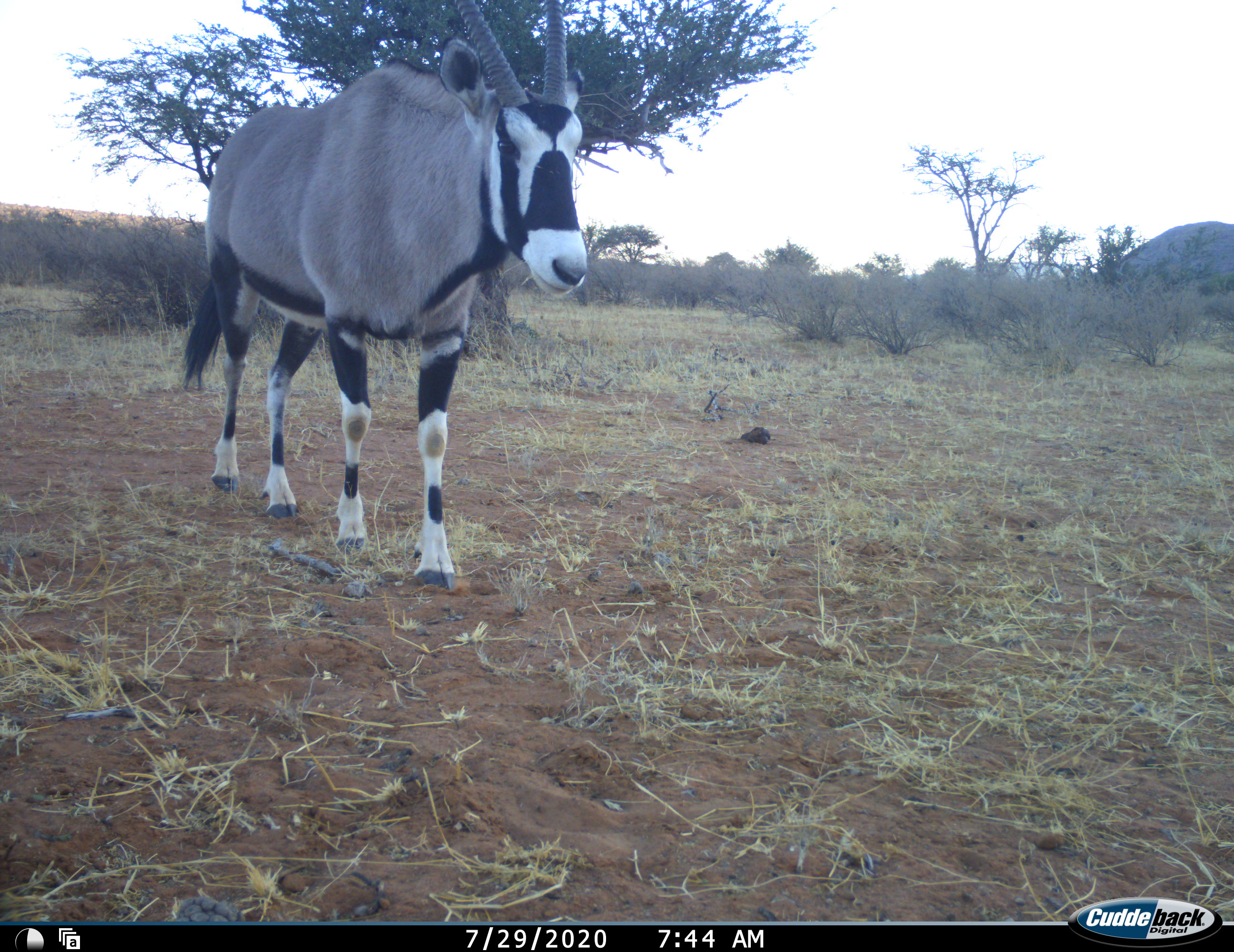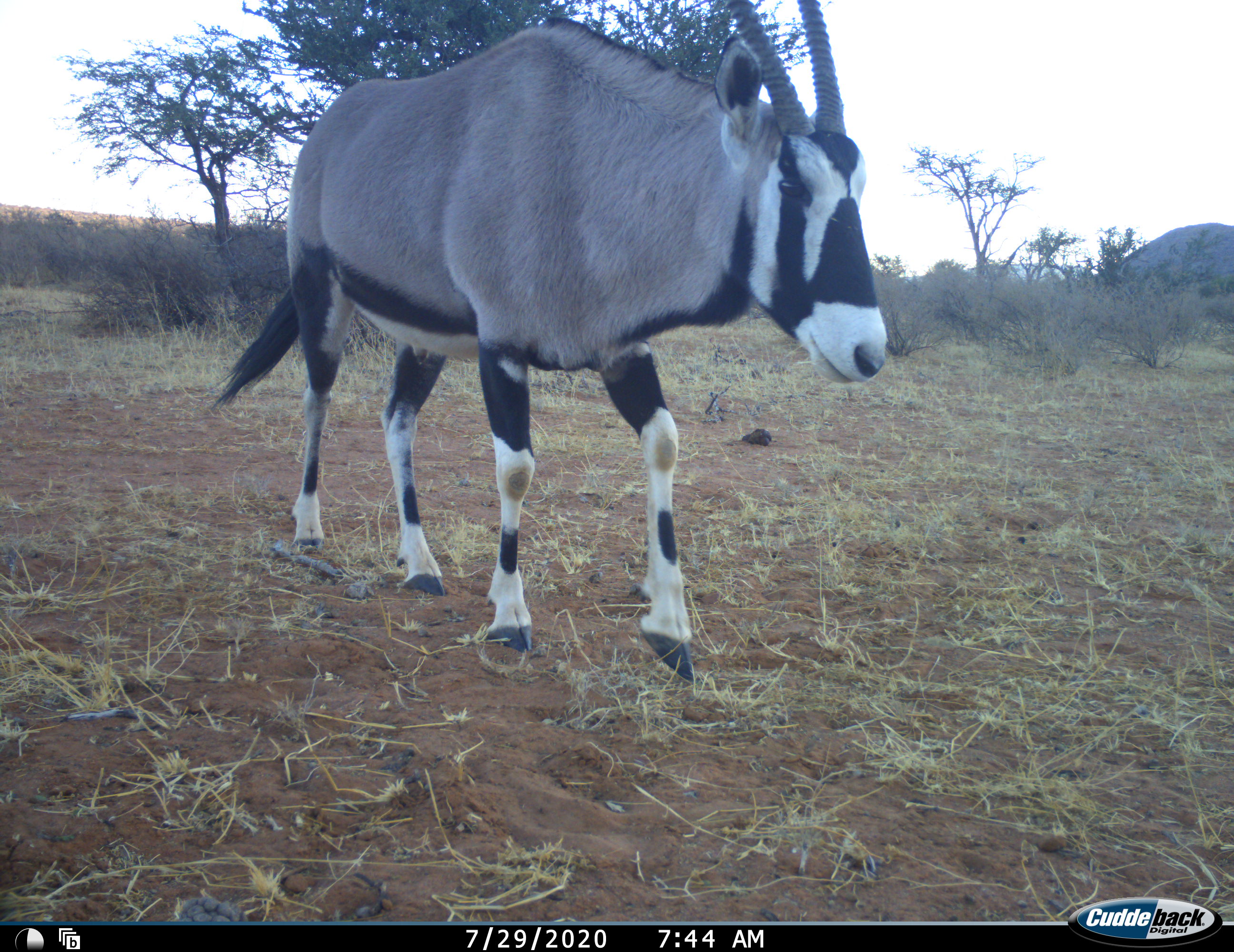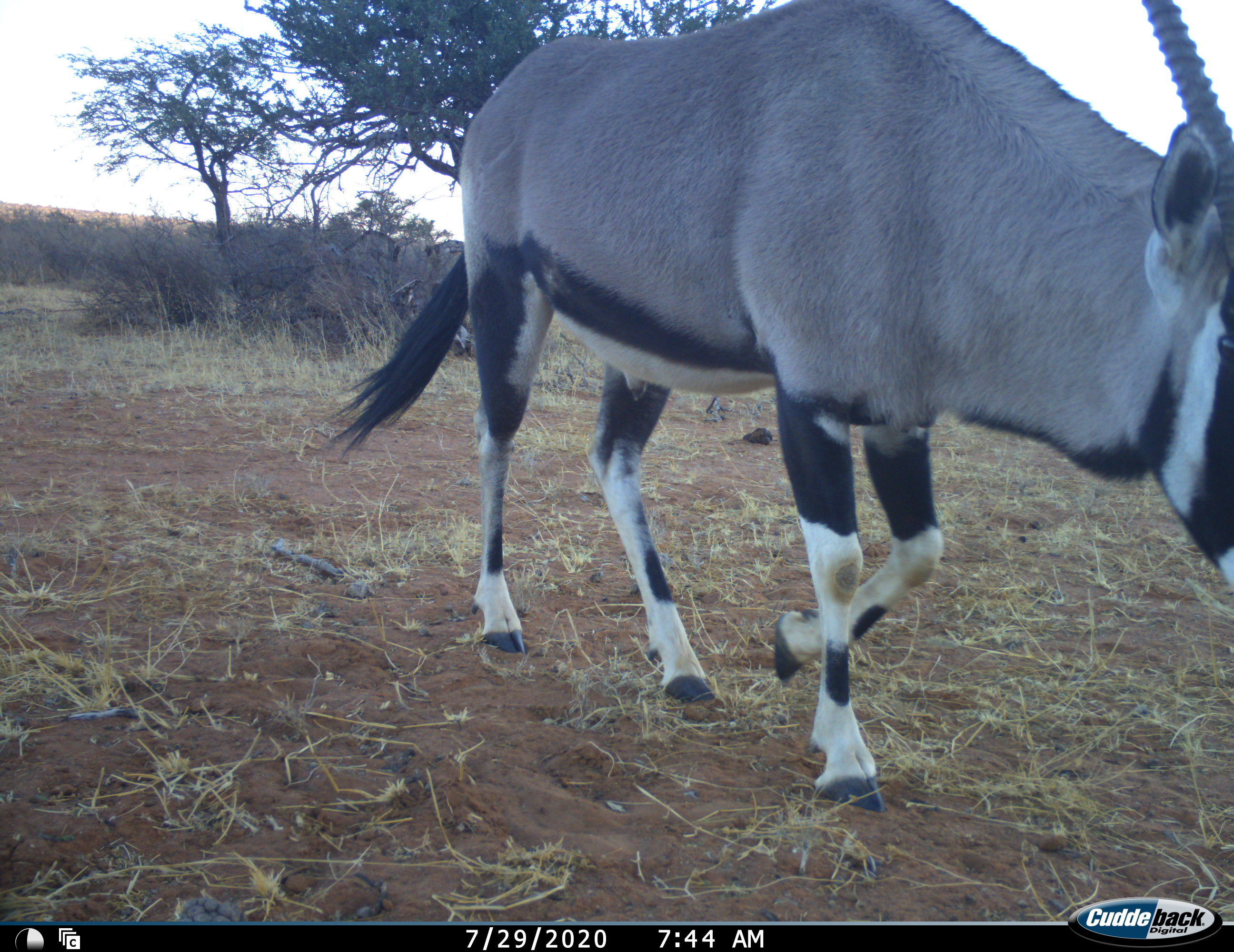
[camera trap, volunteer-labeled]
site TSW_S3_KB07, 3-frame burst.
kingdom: Animalia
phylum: Chordata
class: Mammalia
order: Artiodactyla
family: Bovidae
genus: Oryx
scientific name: Oryx gazella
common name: gemsbok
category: oryx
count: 1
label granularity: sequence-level